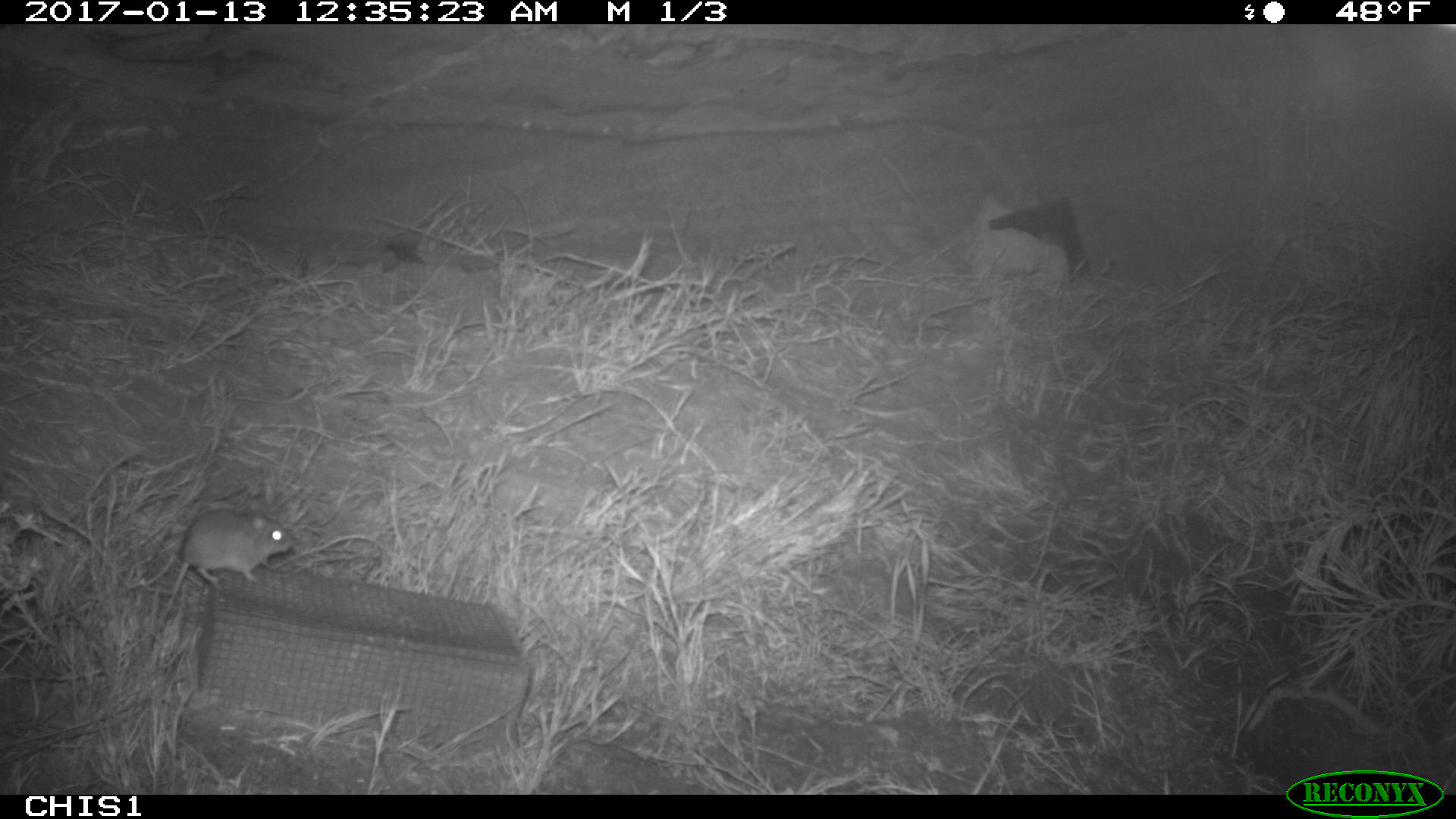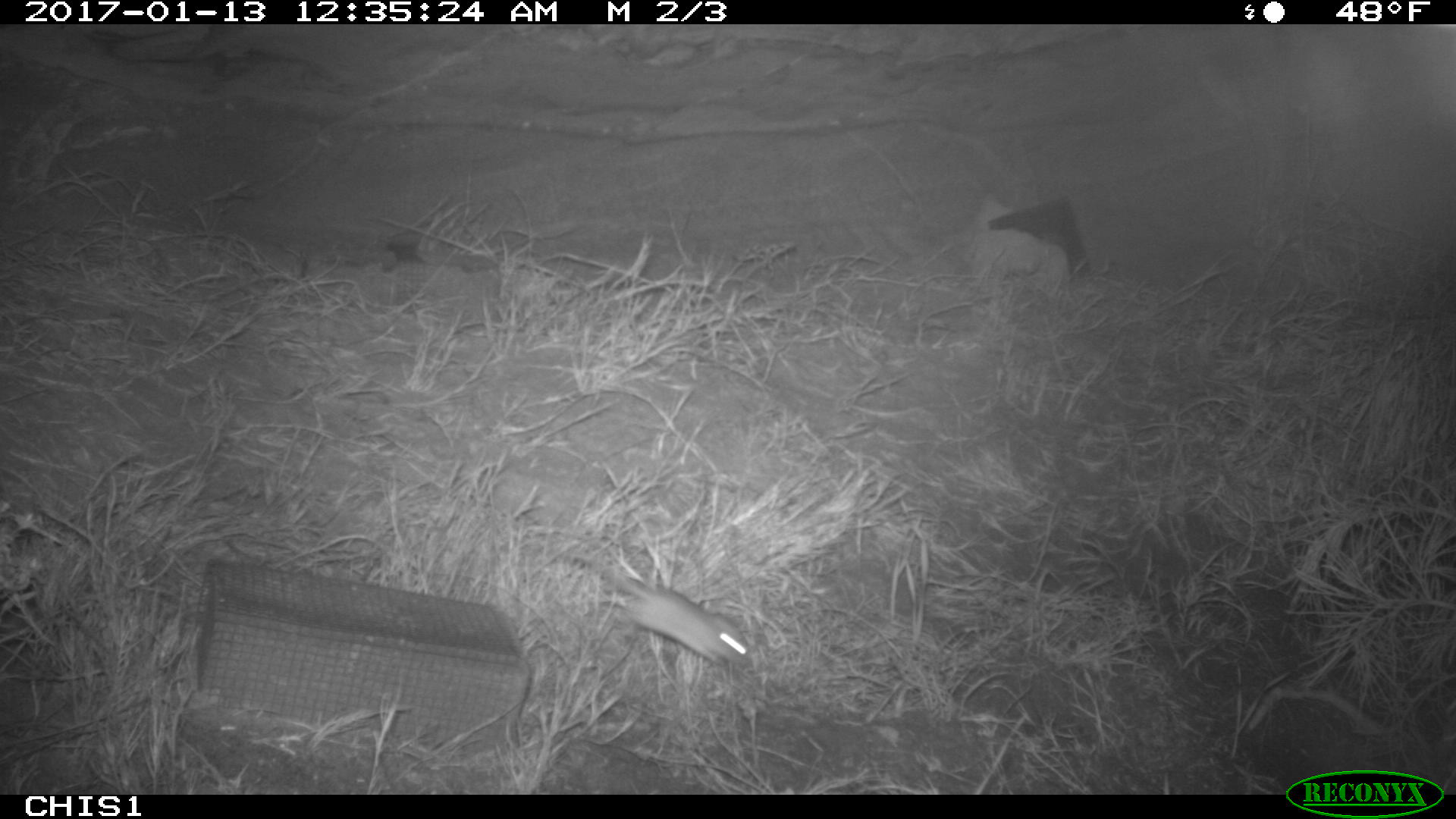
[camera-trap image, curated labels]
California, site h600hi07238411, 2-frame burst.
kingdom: Animalia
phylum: Chordata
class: Mammalia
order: Rodentia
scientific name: Rodentia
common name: rodent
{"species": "rodent (Rodentia)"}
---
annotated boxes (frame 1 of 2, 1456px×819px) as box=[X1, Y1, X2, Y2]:
rodent: box=[158, 500, 296, 617]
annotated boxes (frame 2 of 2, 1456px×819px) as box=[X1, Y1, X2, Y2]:
rodent: box=[611, 570, 759, 666]